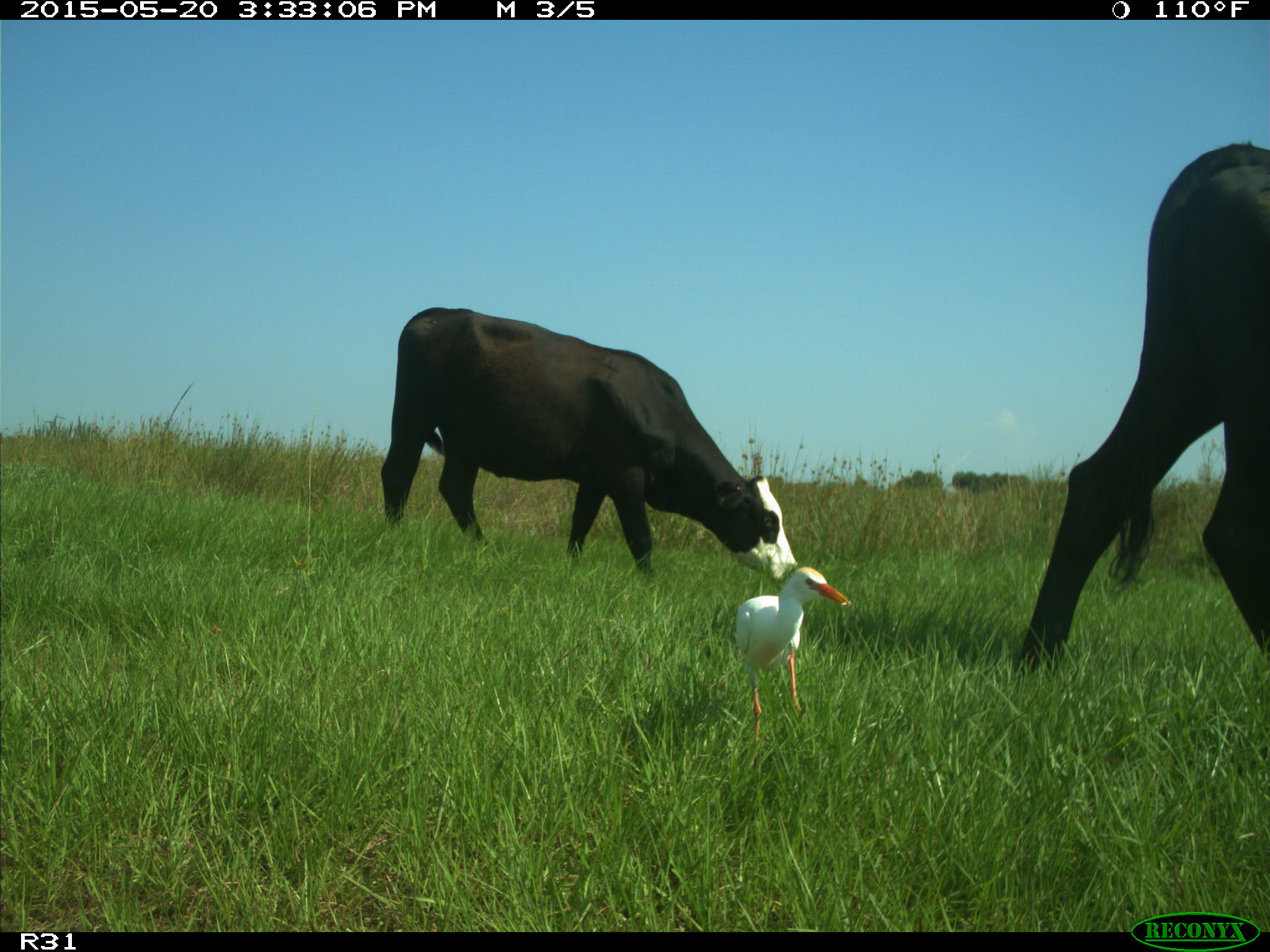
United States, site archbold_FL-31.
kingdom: Animalia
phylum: Chordata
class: Mammalia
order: Artiodactyla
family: Bovidae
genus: Bos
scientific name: Bos taurus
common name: domestic cow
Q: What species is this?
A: Bos taurus (domestic cow).